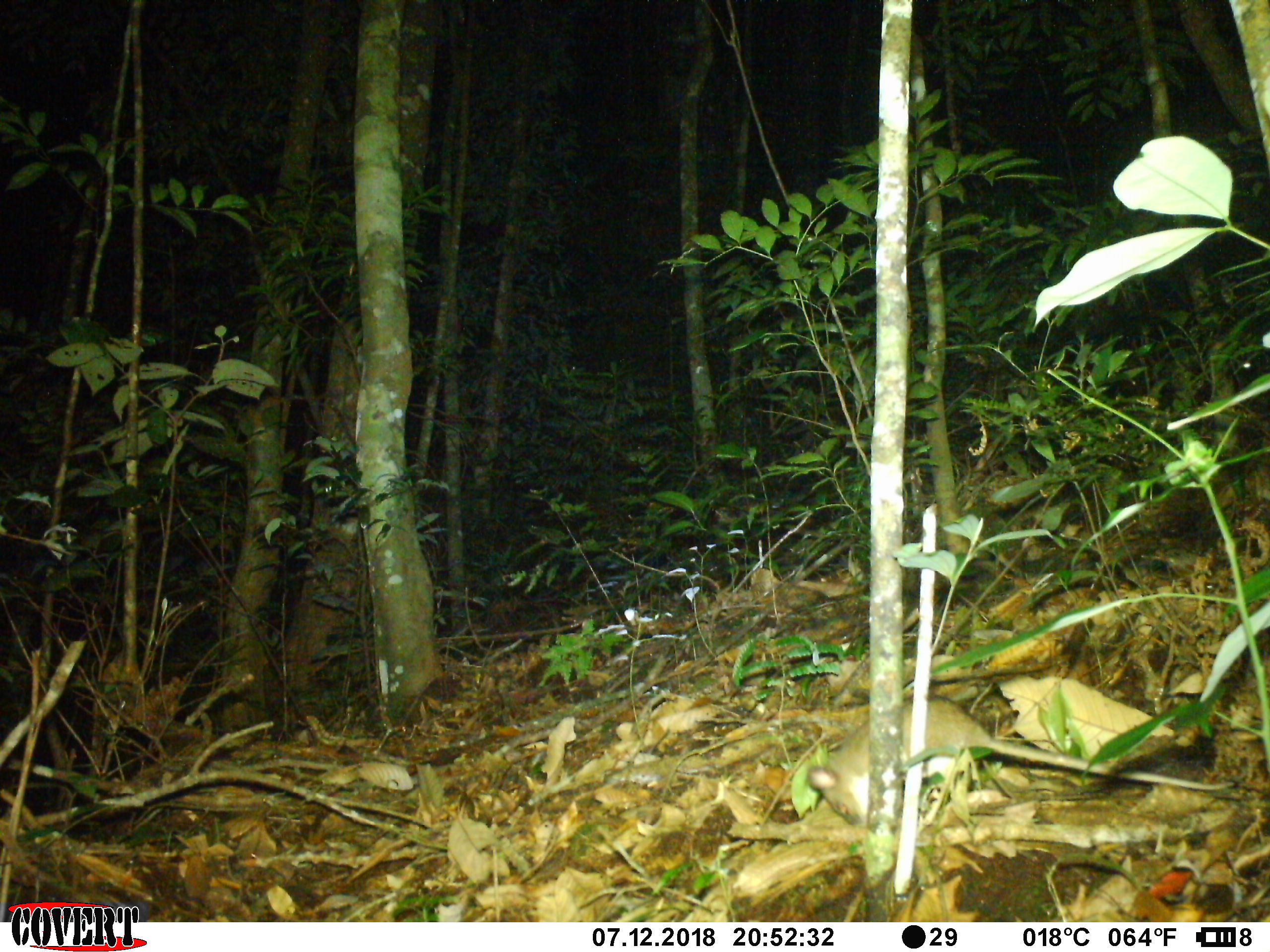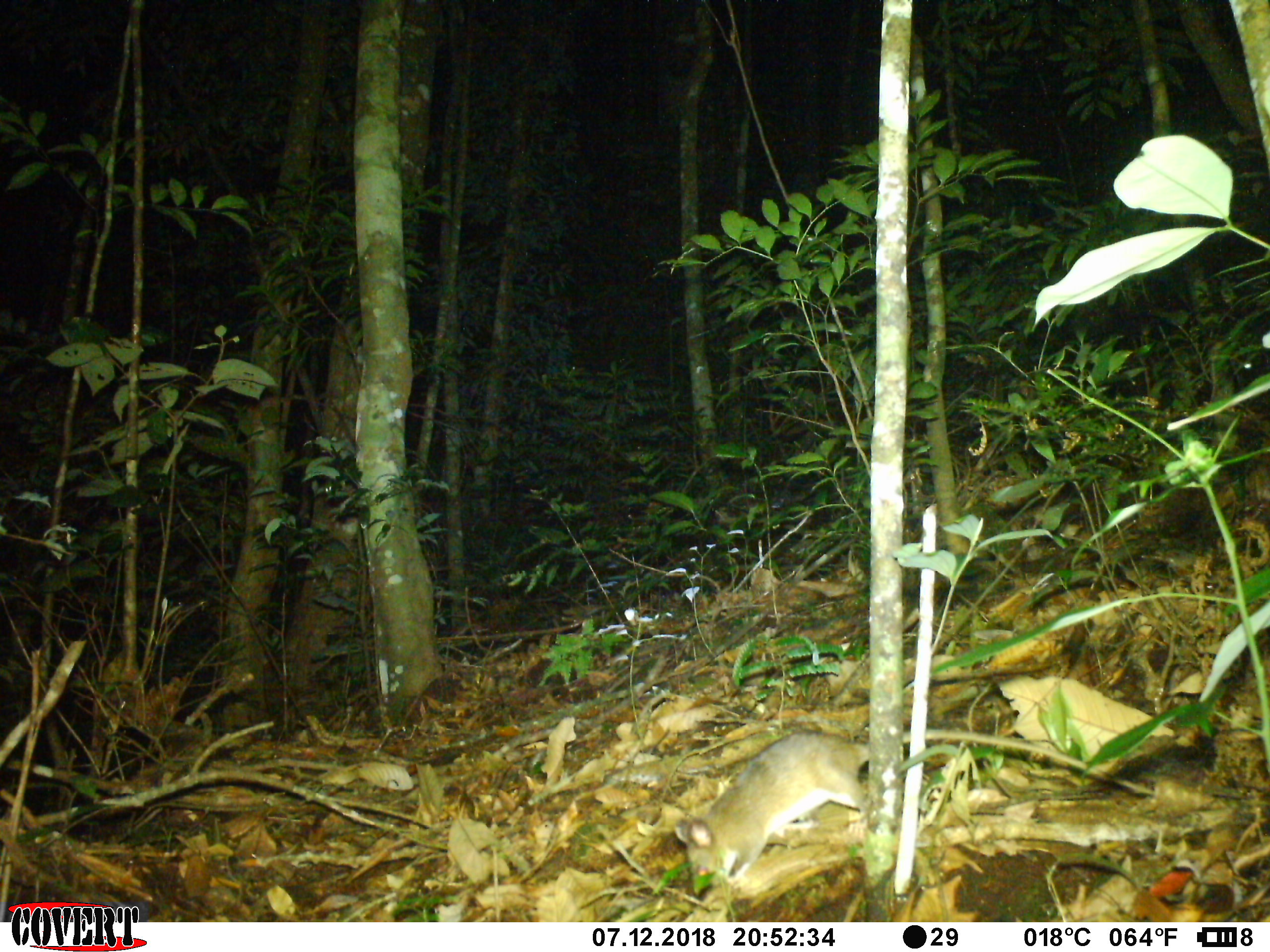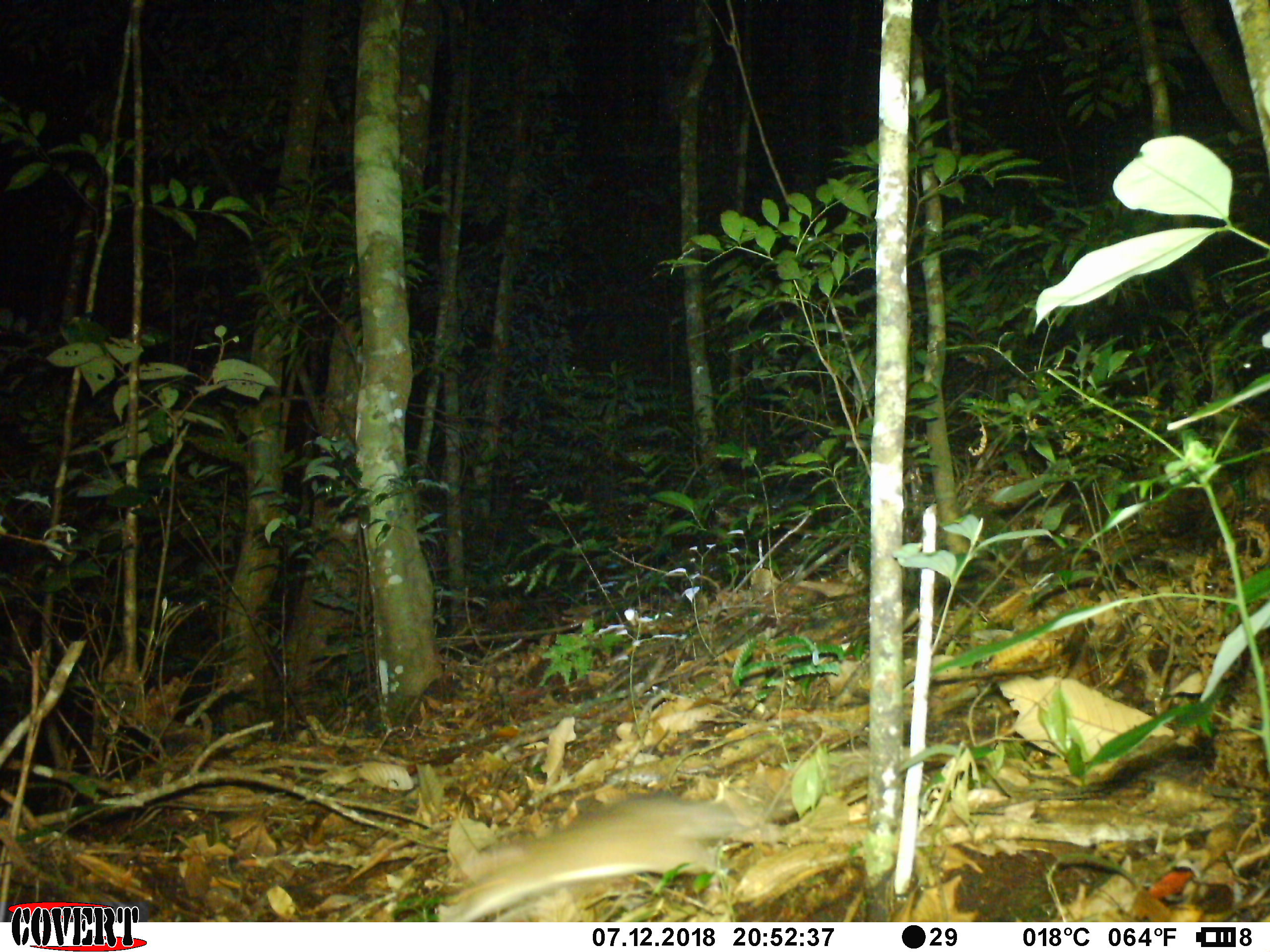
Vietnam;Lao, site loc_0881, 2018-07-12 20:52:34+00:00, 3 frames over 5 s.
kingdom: Animalia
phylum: Chordata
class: Mammalia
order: Rodentia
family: Muridae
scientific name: Muridae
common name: old-world mice and rats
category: unidentified murid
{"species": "unidentified murid (old-world mice and rats) (Muridae)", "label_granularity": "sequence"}